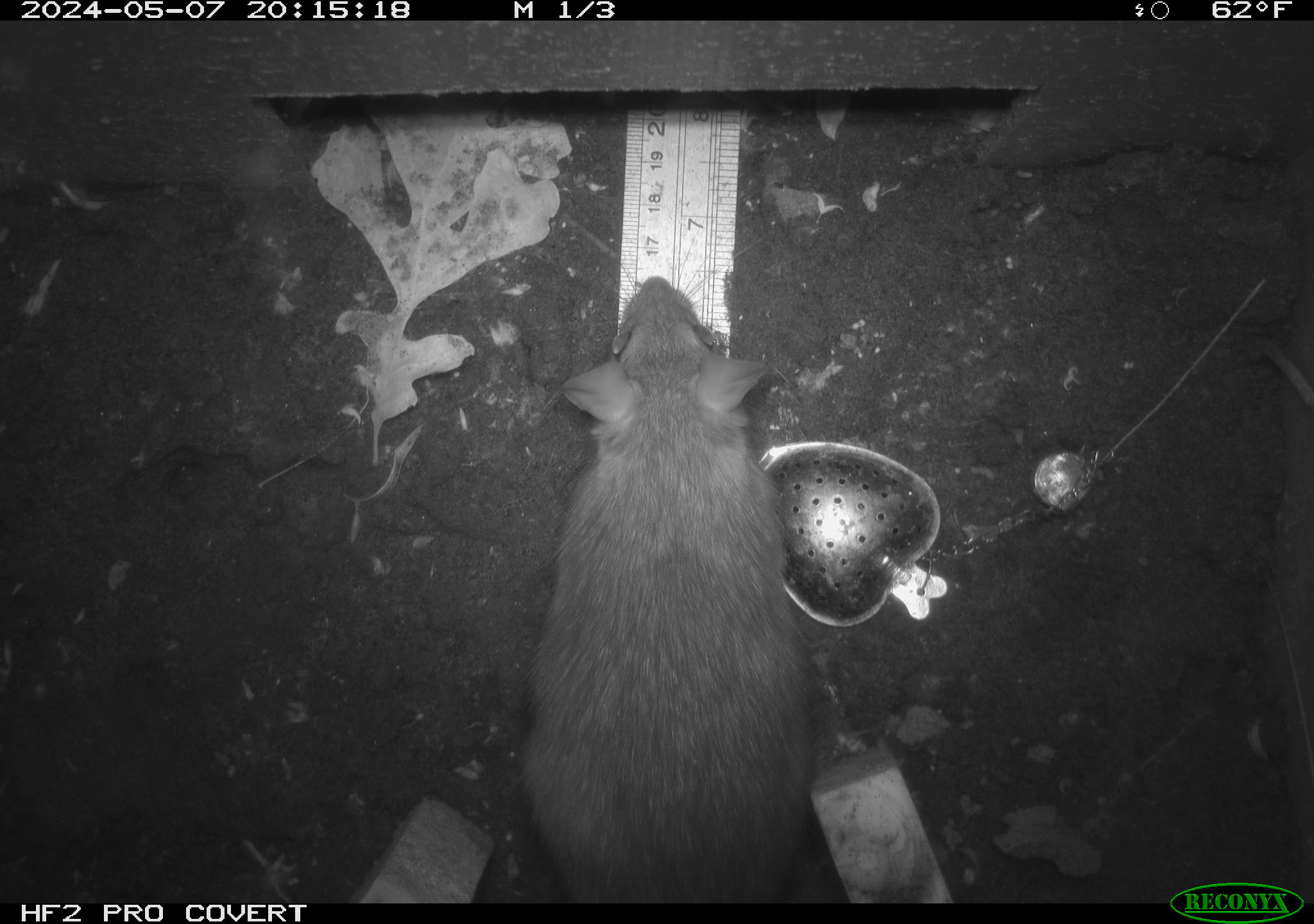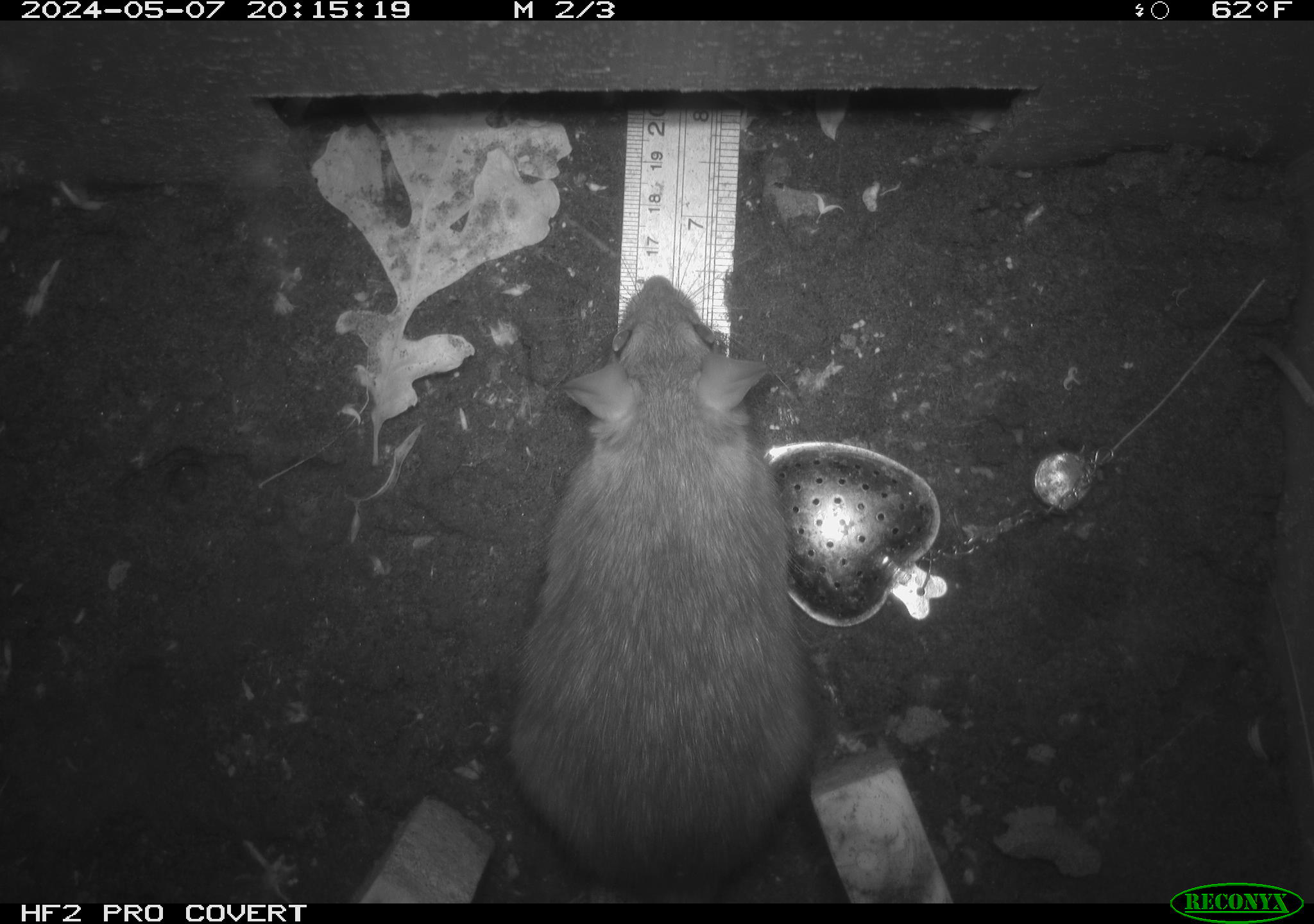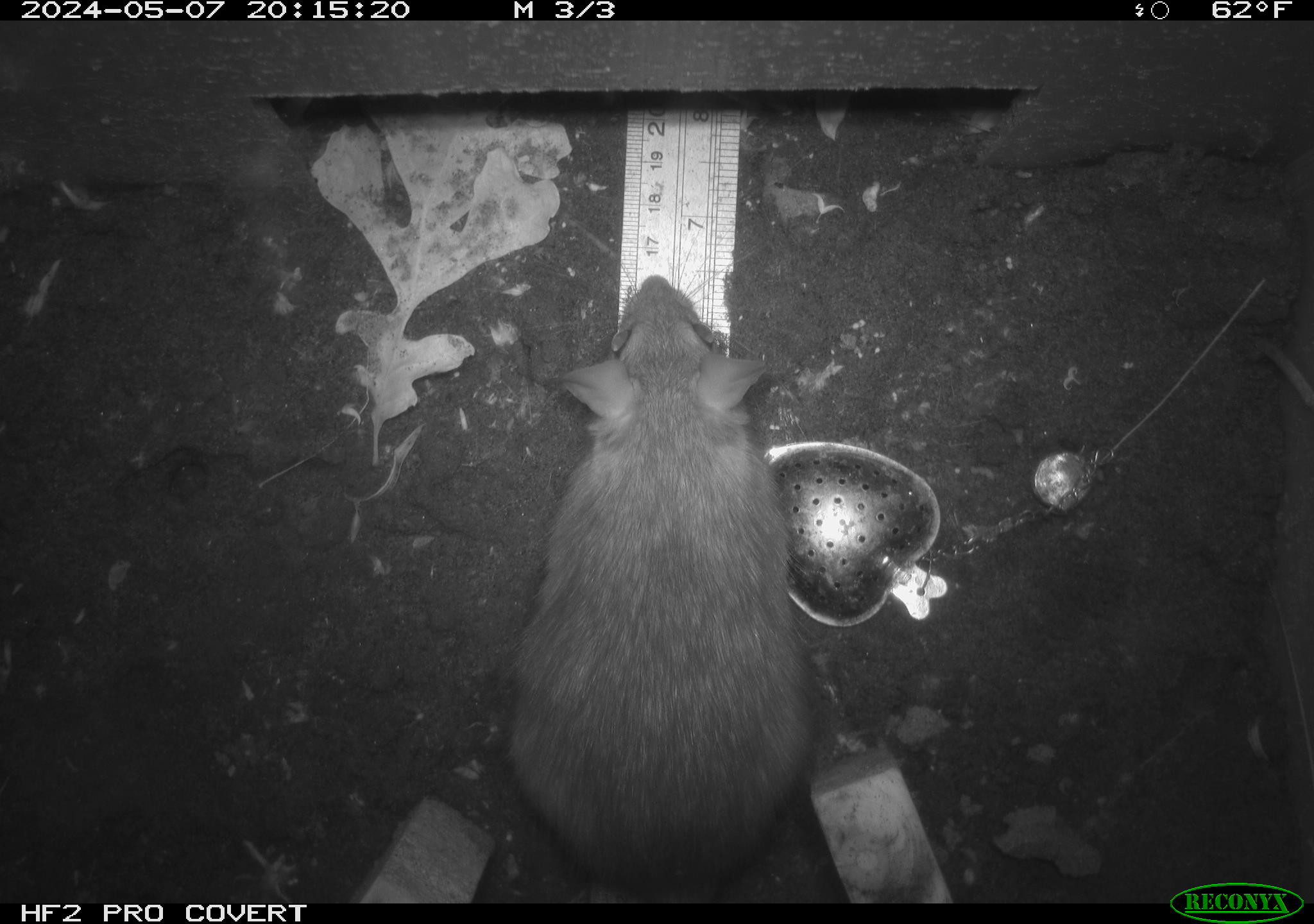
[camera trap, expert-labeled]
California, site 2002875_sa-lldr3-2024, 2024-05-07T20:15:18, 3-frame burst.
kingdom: Animalia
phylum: Chordata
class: Mammalia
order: Rodentia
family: Muridae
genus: Rattus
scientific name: Rattus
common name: rat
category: rattus species